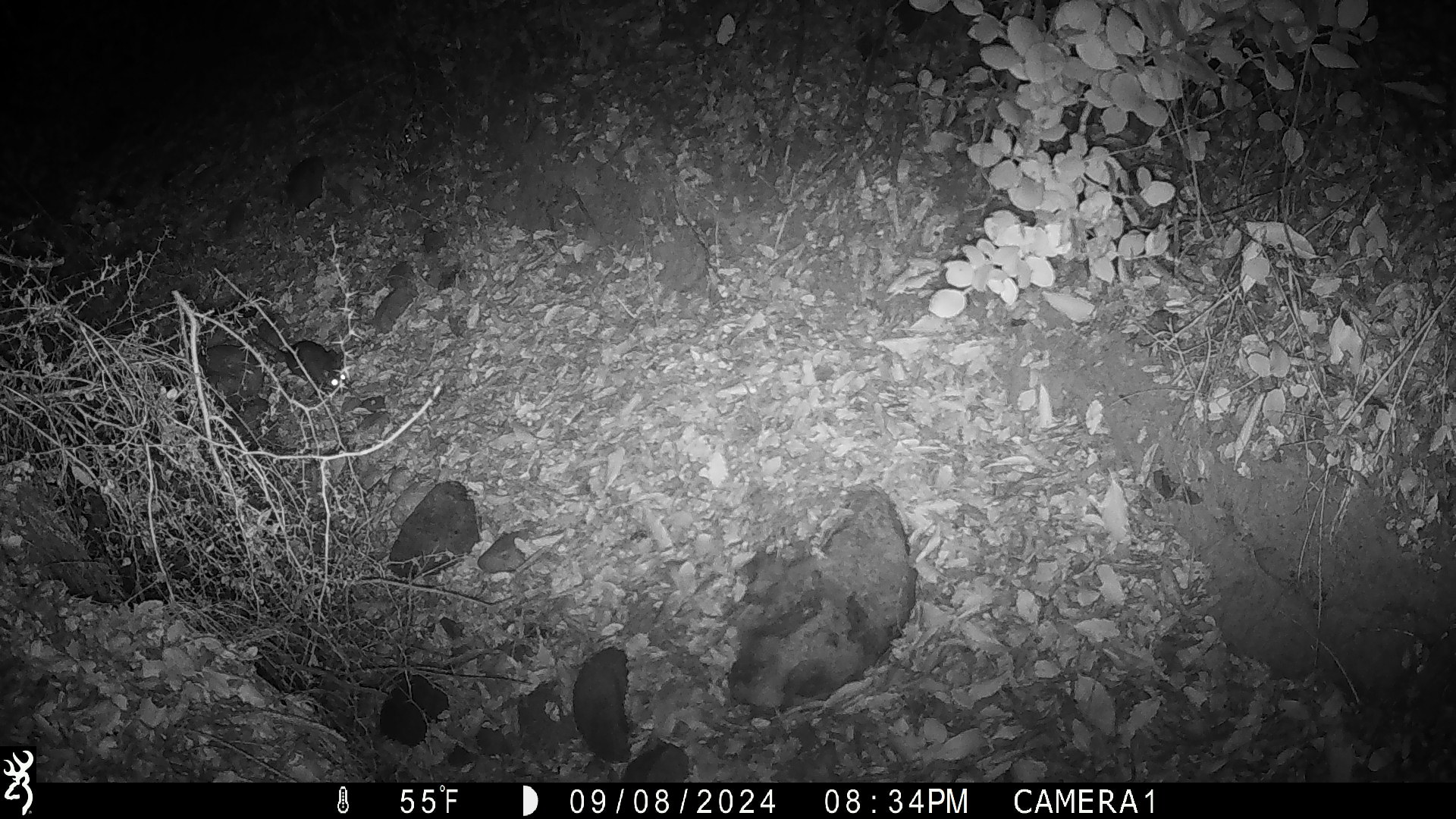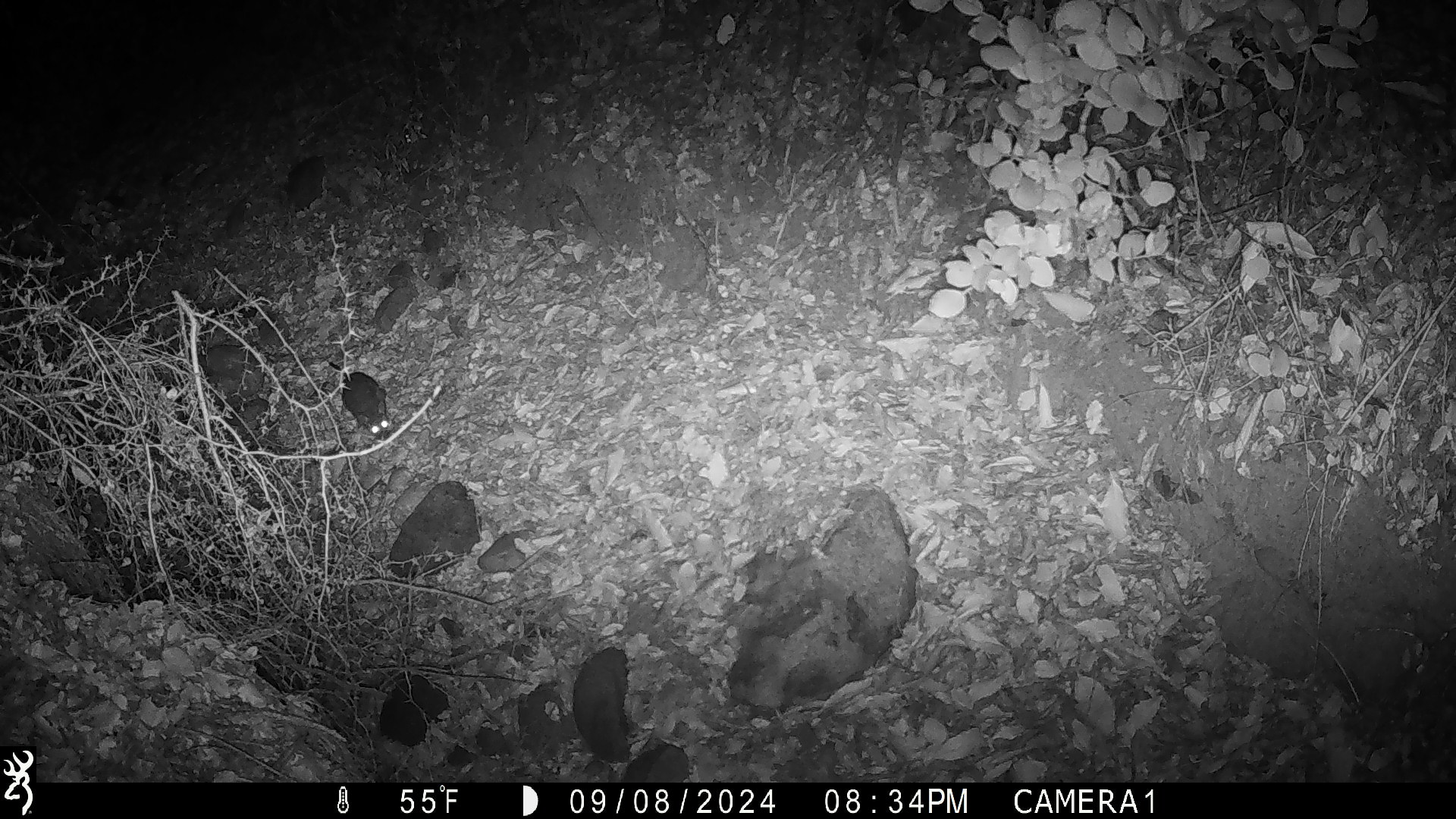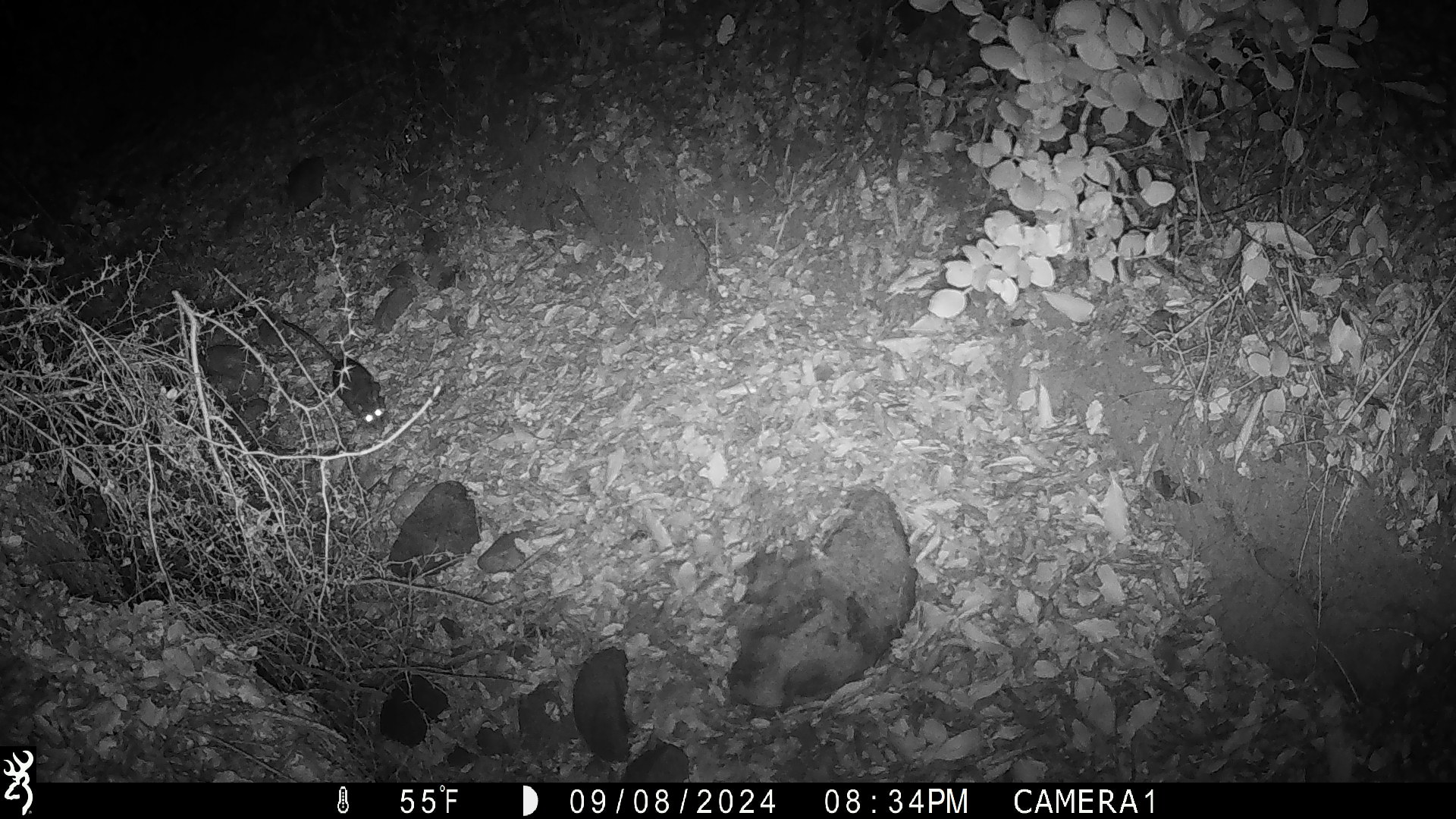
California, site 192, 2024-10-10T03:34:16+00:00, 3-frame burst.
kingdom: Animalia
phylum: Chordata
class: Mammalia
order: Rodentia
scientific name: Rodentia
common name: mouse or rat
Mouse or rat (Rodentia).